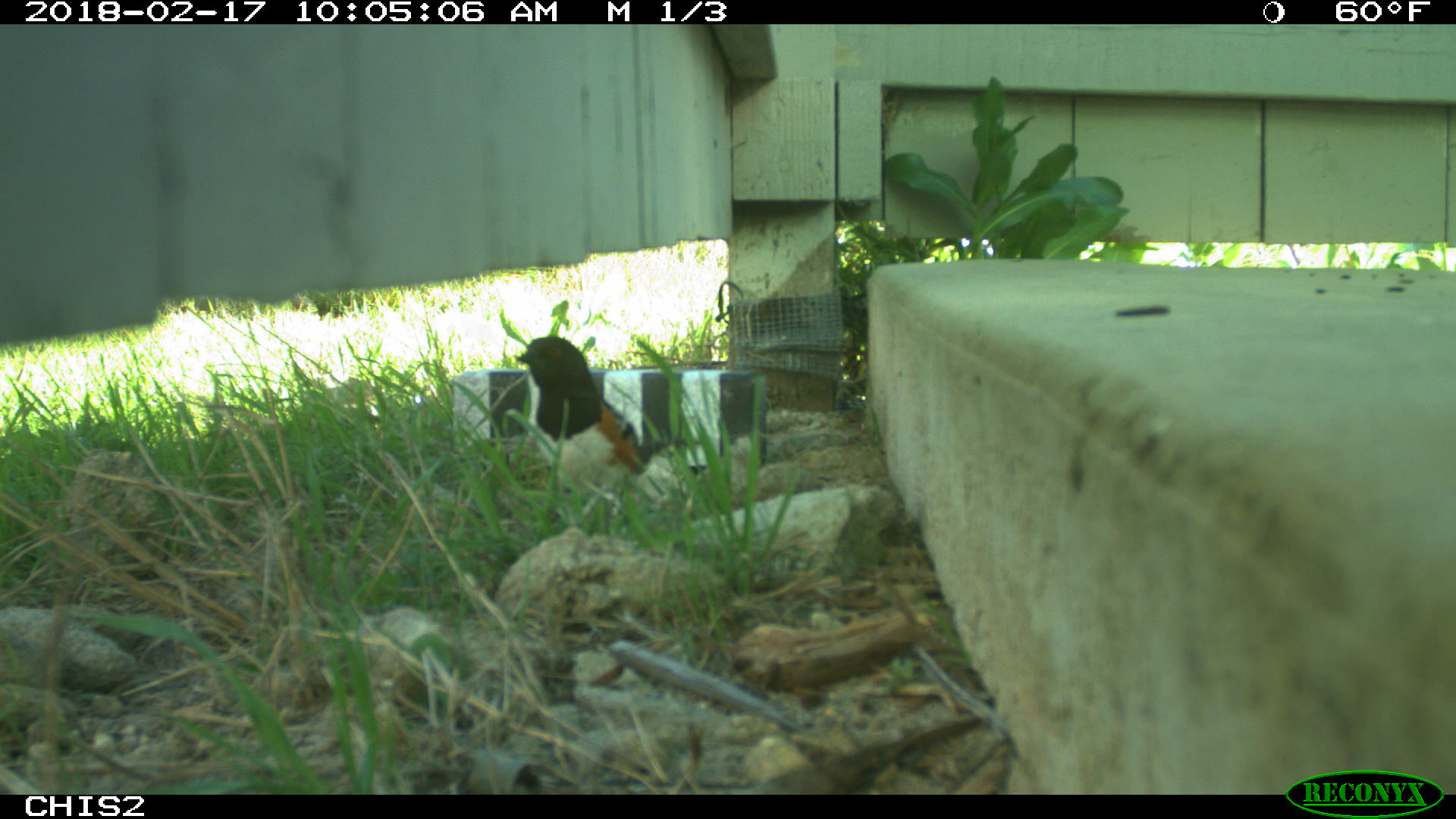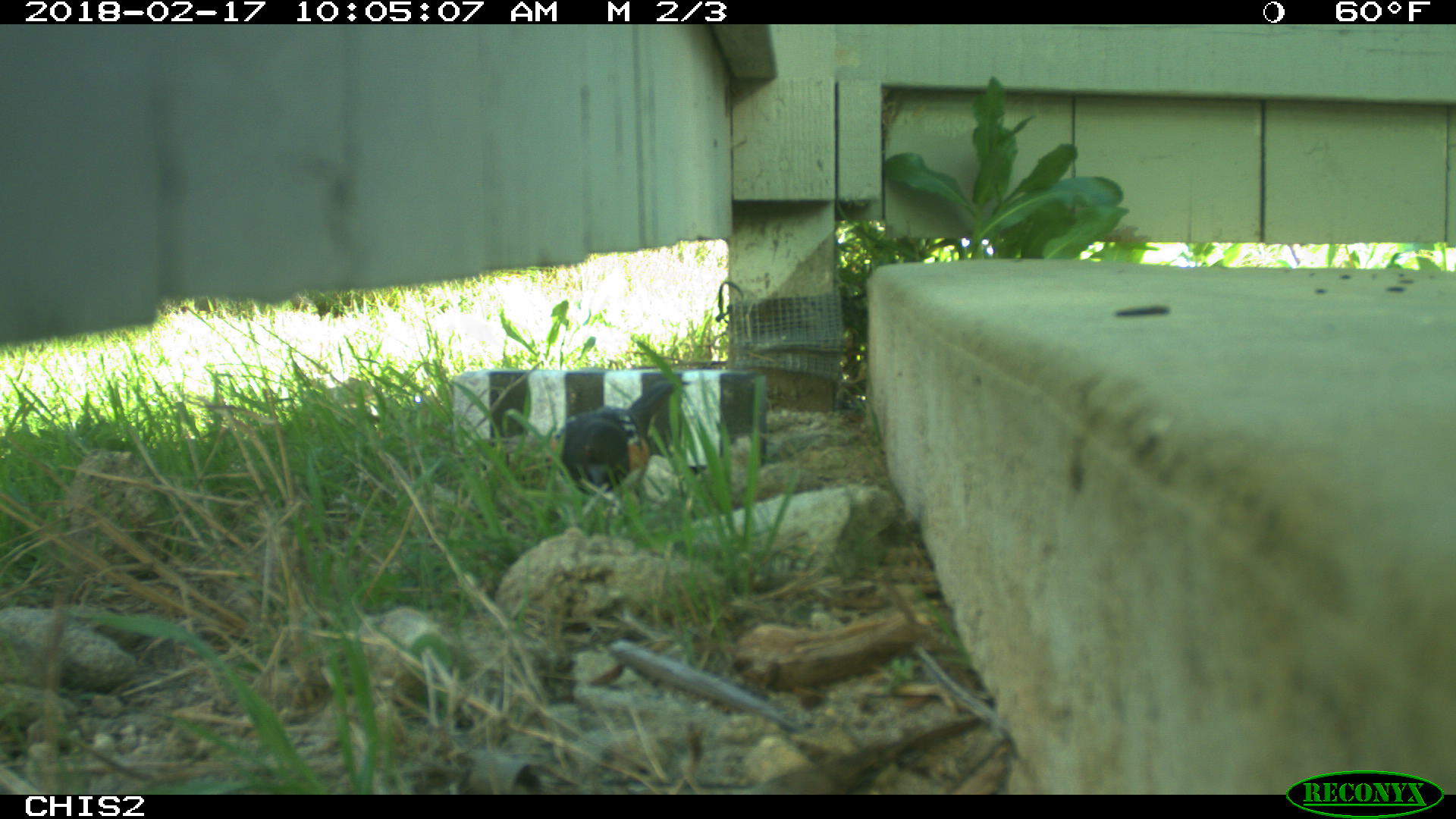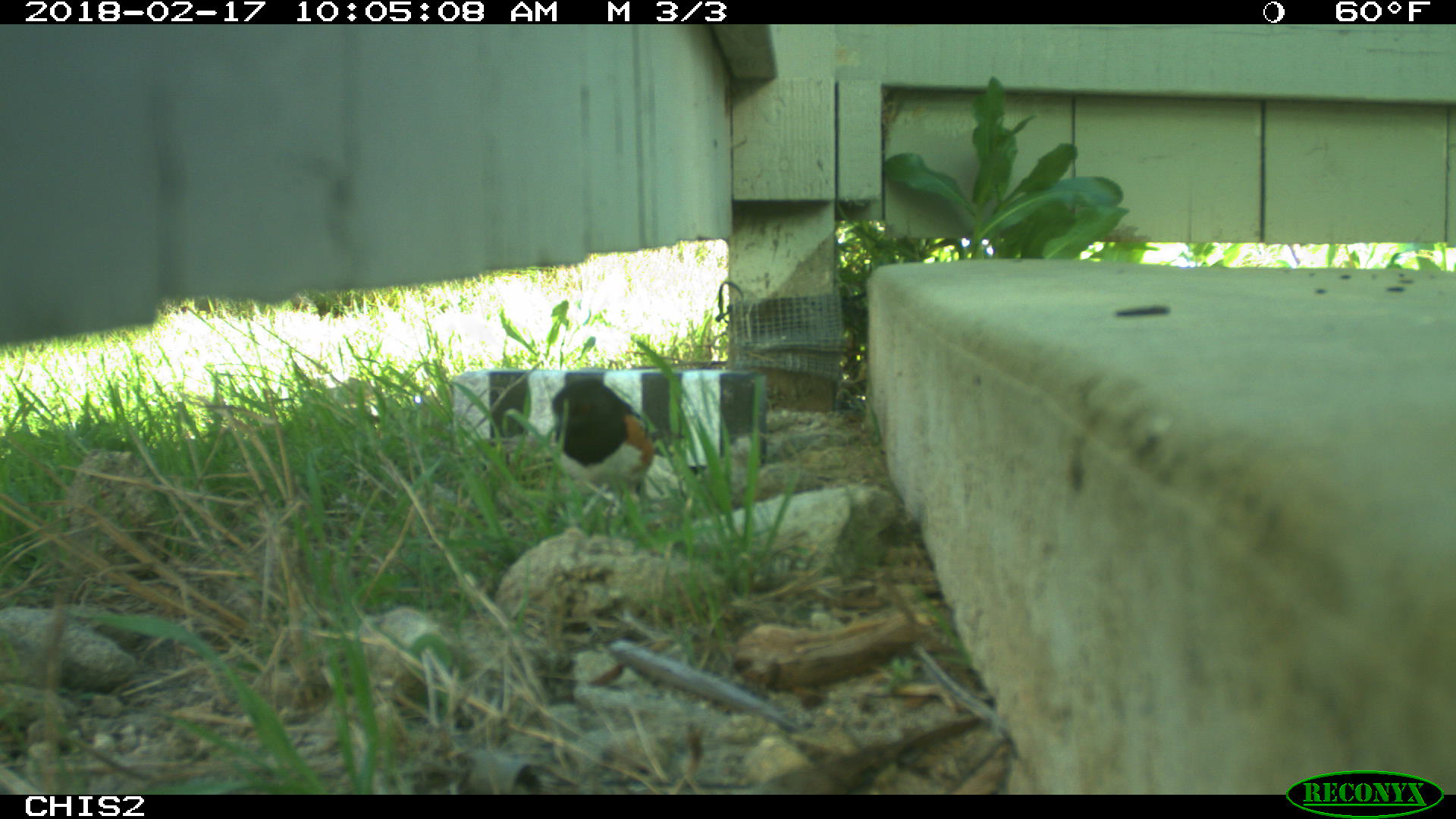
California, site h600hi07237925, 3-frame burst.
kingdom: Animalia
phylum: Chordata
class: Aves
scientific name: Aves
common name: bird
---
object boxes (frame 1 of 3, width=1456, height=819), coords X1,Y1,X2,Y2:
bird: 513,331,648,499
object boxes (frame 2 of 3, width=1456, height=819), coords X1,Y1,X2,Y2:
bird: 554,378,689,510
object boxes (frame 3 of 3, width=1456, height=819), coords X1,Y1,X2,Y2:
bird: 550,379,654,506